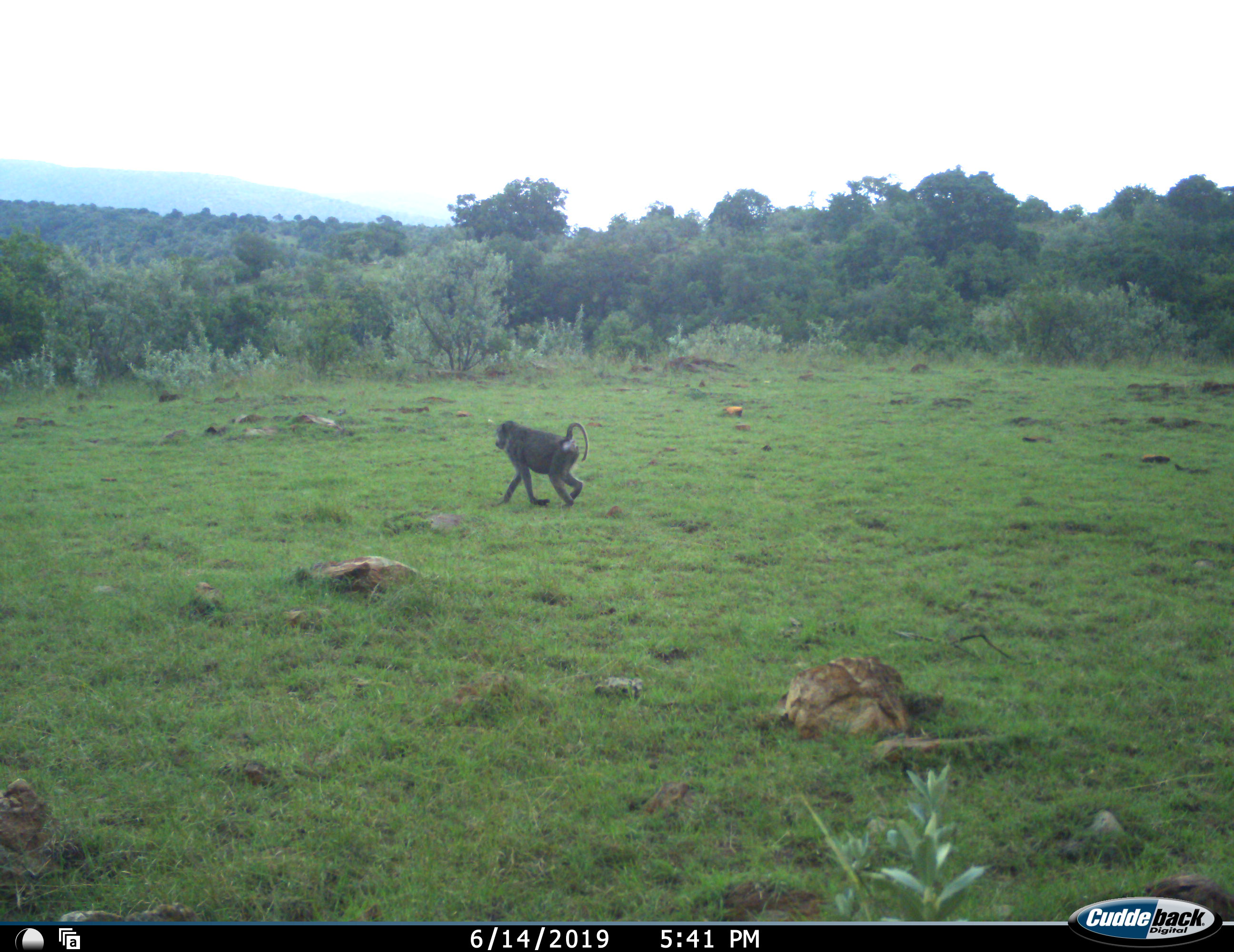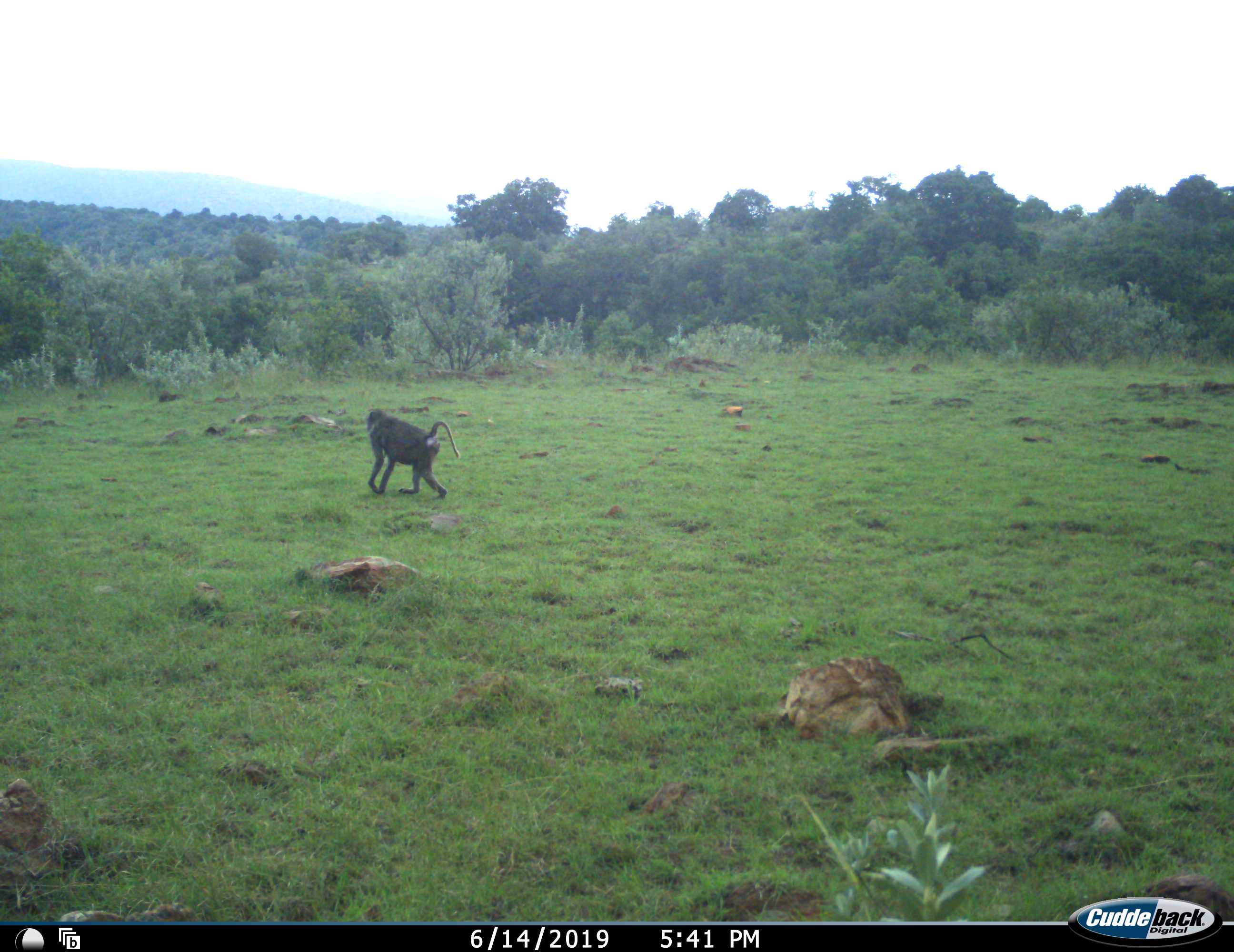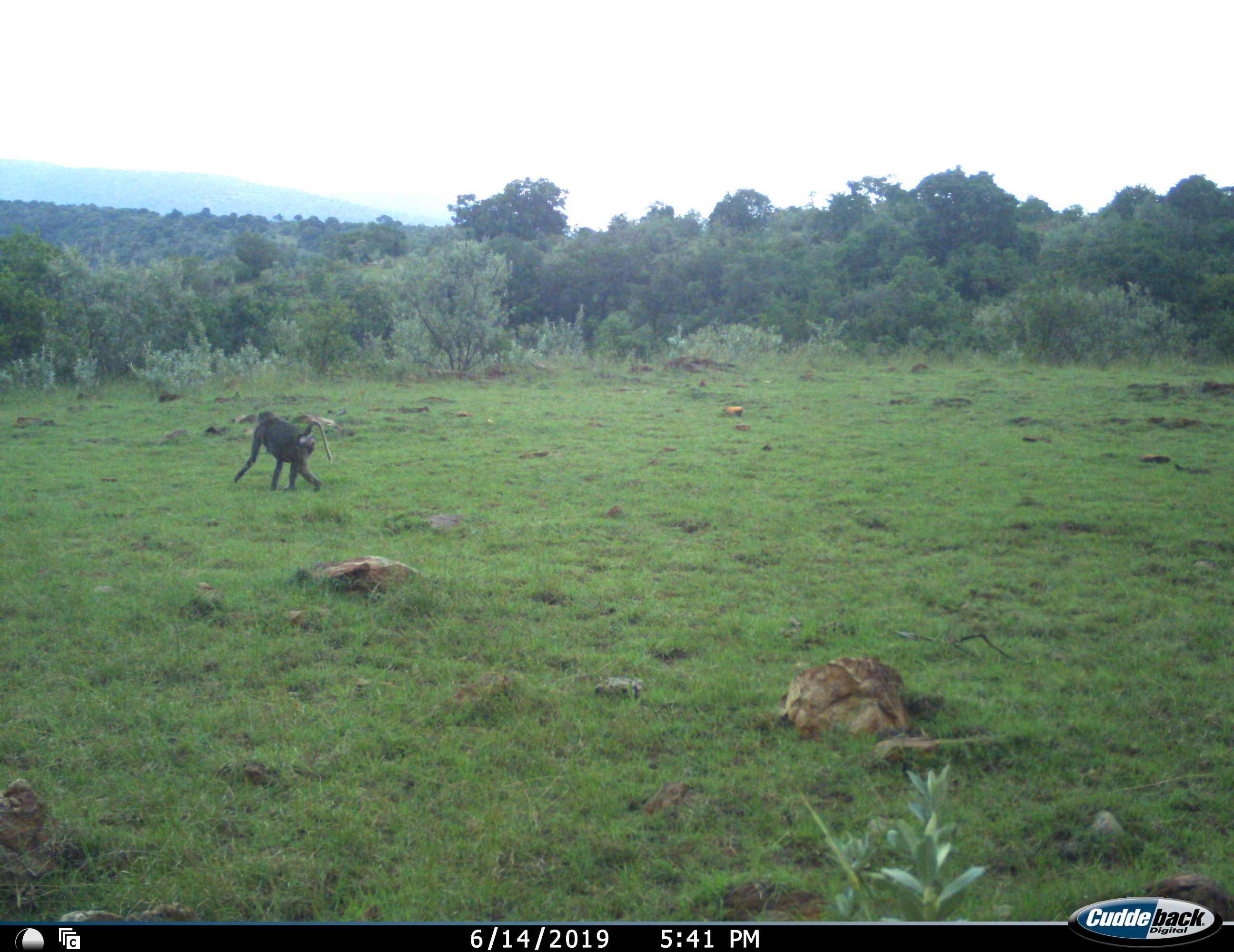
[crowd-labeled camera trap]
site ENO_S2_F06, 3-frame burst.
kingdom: Animalia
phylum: Chordata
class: Mammalia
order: Primates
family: Cercopithecidae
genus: Papio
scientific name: Papio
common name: baboon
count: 1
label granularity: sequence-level